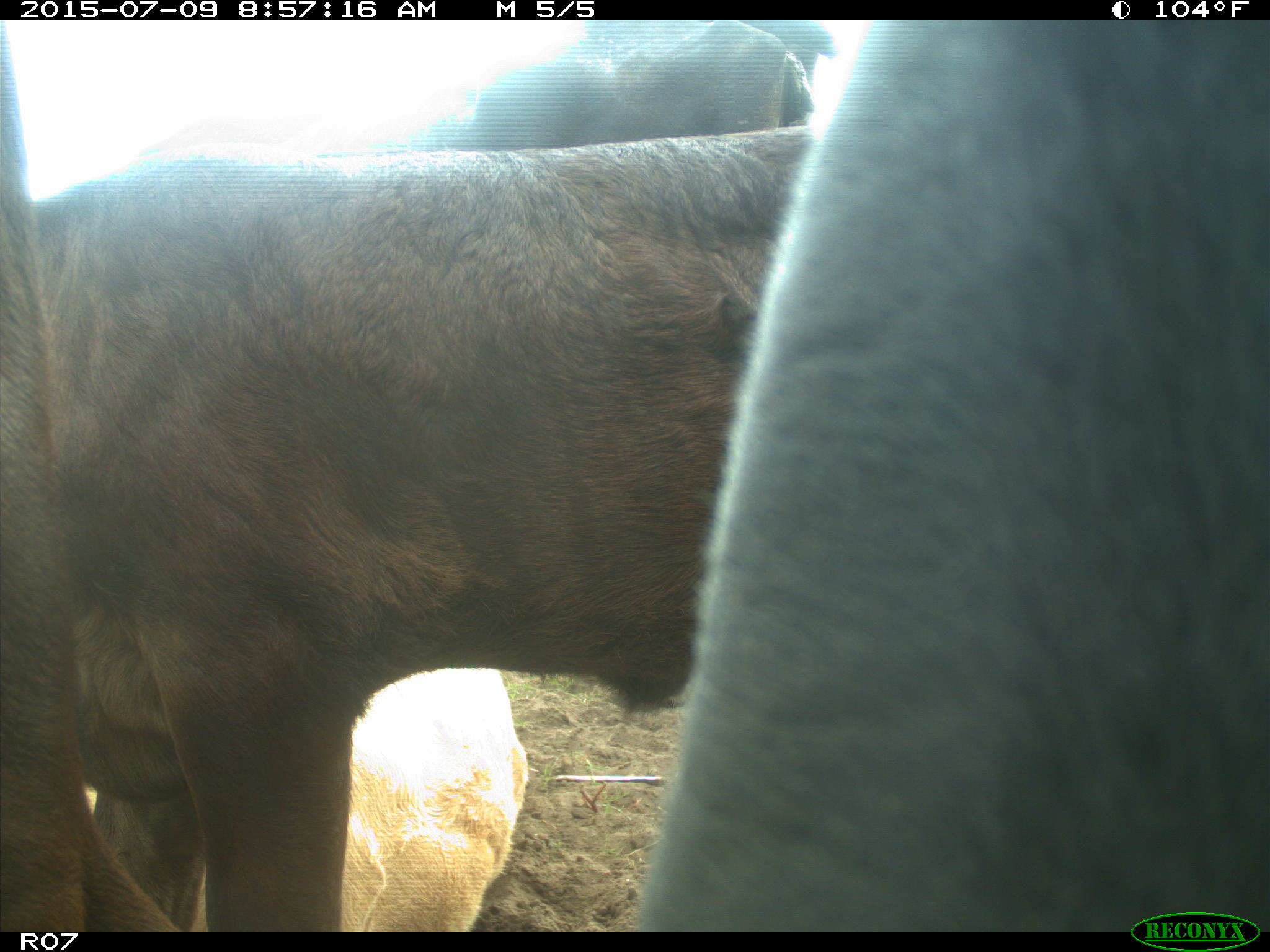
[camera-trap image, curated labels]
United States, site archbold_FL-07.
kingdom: Animalia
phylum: Chordata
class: Mammalia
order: Artiodactyla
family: Bovidae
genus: Bos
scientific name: Bos taurus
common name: domestic cow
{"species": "Bos taurus (domestic cow)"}